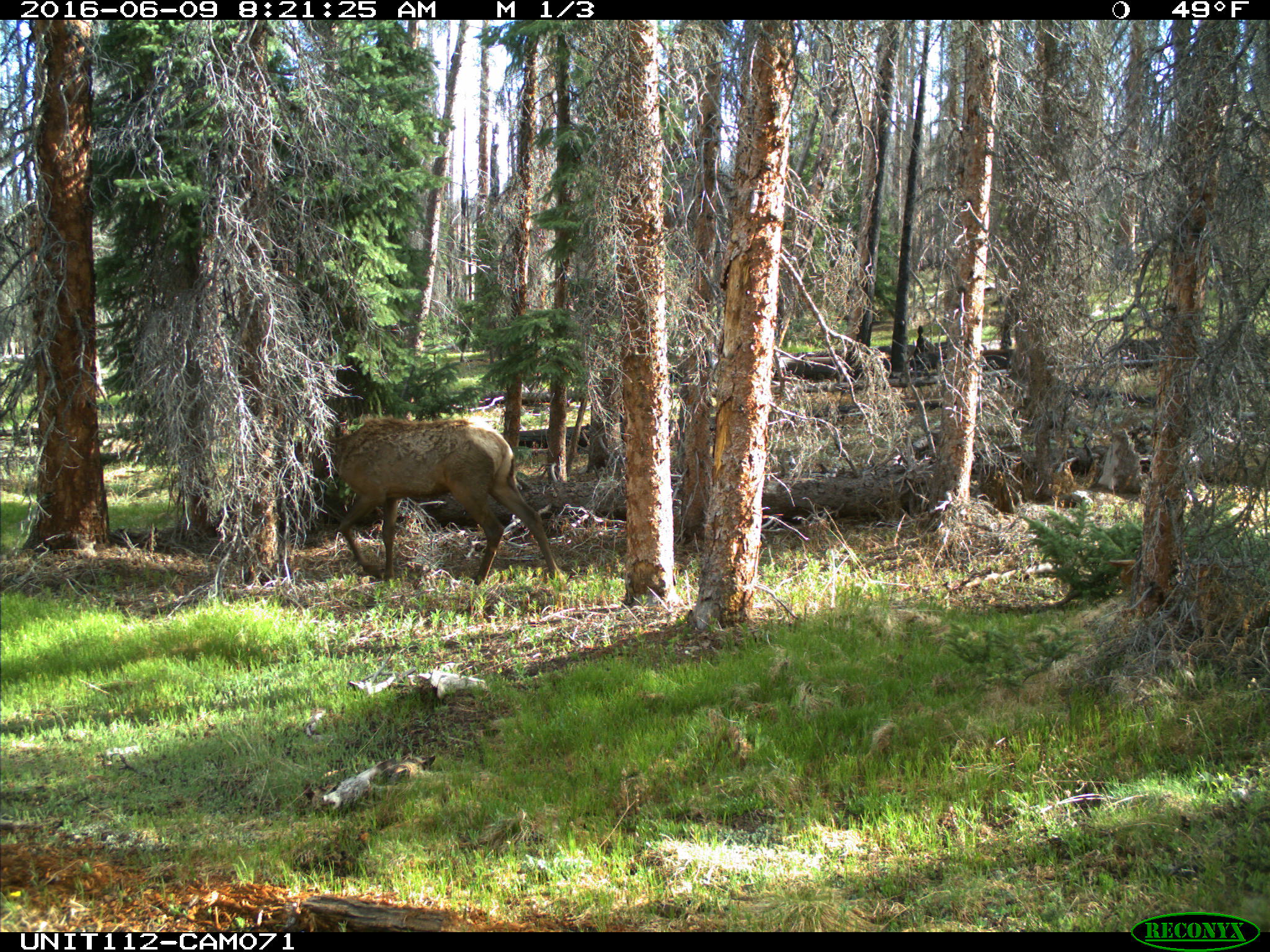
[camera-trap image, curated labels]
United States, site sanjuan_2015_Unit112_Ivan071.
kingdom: Animalia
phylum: Chordata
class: Mammalia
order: Artiodactyla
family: Cervidae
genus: Cervus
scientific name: Cervus elaphus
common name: red deer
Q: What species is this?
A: Cervus elaphus (red deer).